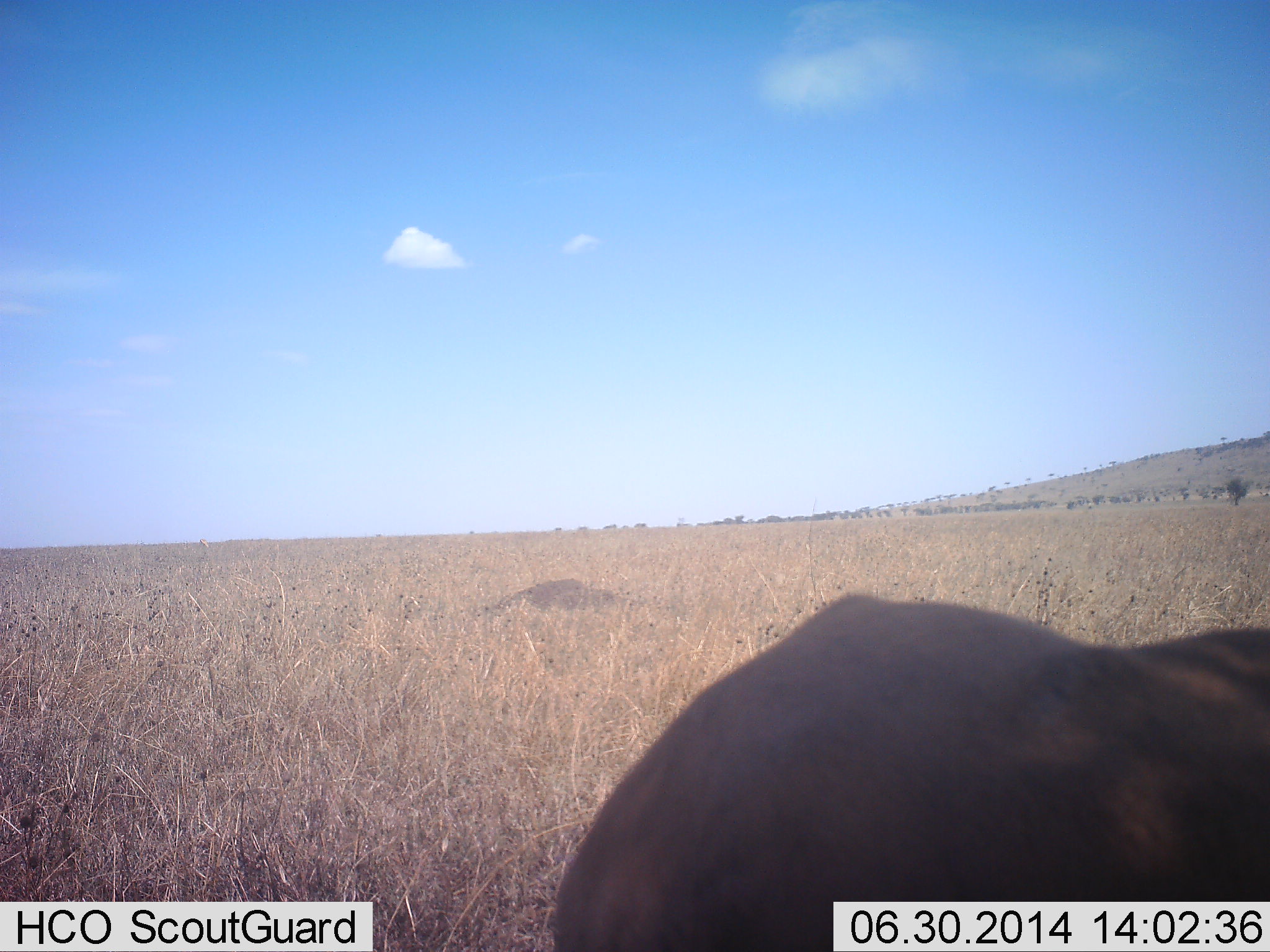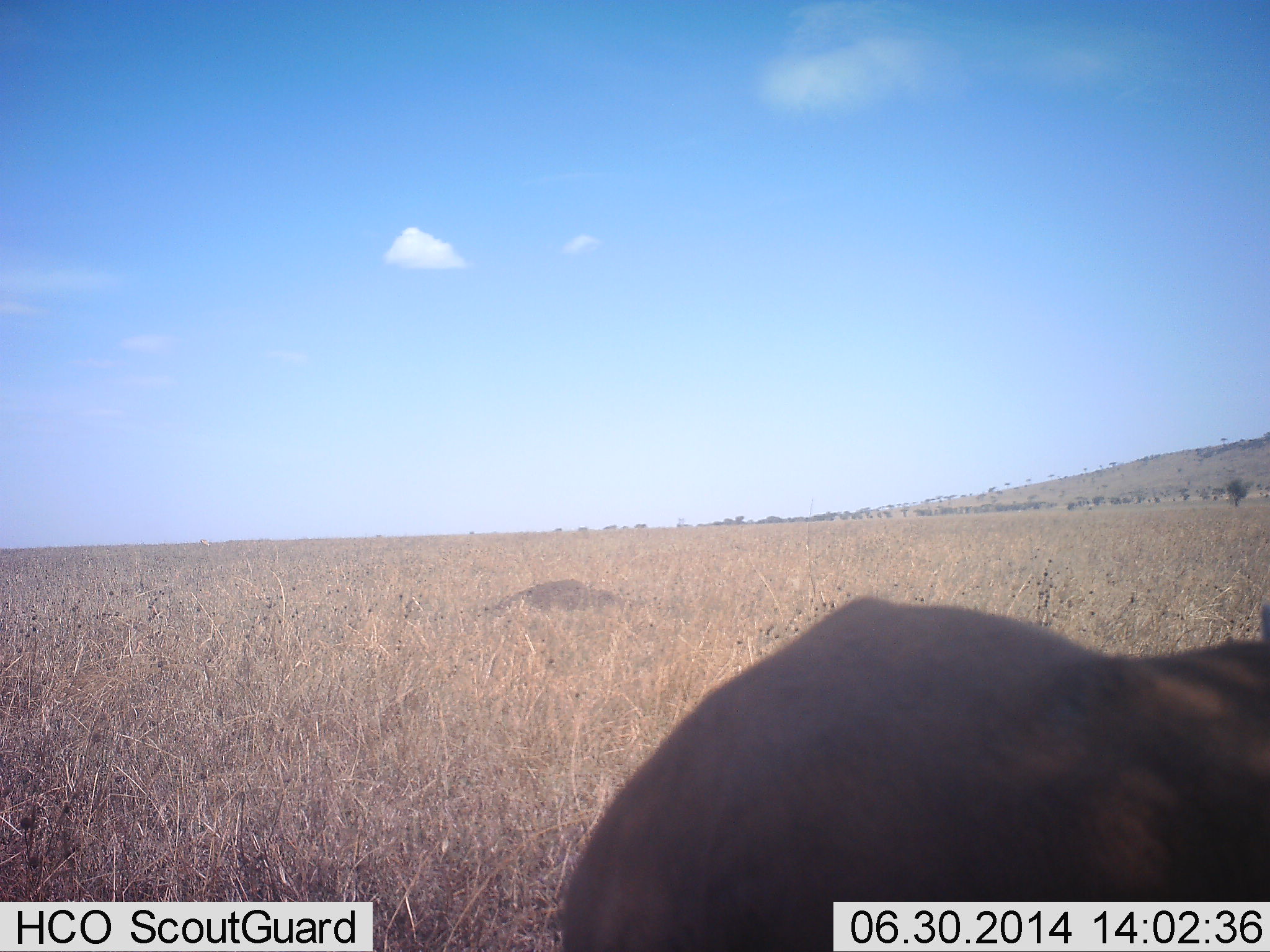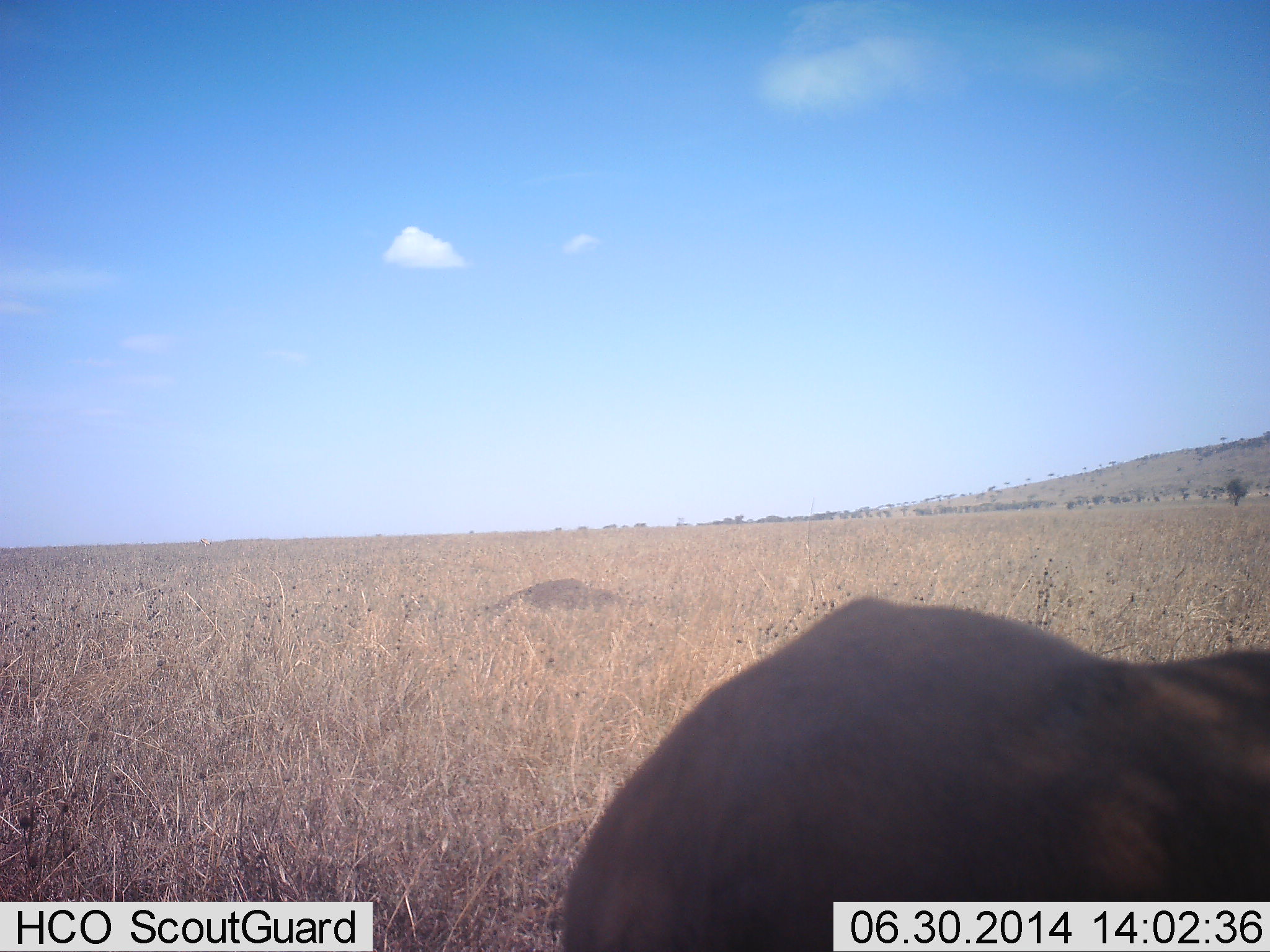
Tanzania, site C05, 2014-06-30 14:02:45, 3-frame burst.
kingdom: Animalia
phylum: Chordata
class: Mammalia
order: Artiodactyla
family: Bovidae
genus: Connochaetes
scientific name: Connochaetes taurinus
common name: blue wildebeest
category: wildebeest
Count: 1.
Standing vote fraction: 20%.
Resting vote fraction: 80%.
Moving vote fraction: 0%.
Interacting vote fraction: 0%.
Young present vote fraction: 0%.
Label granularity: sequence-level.